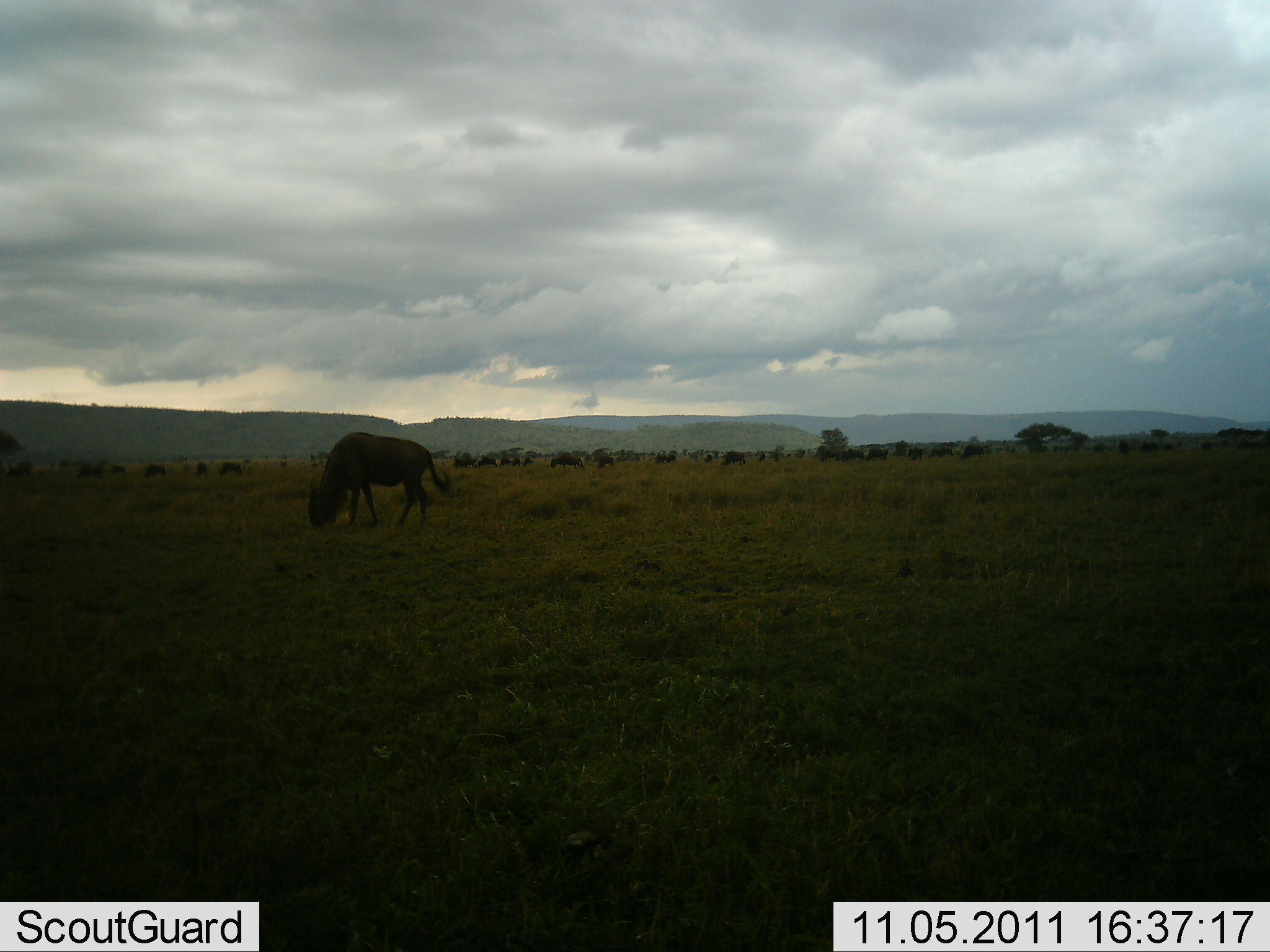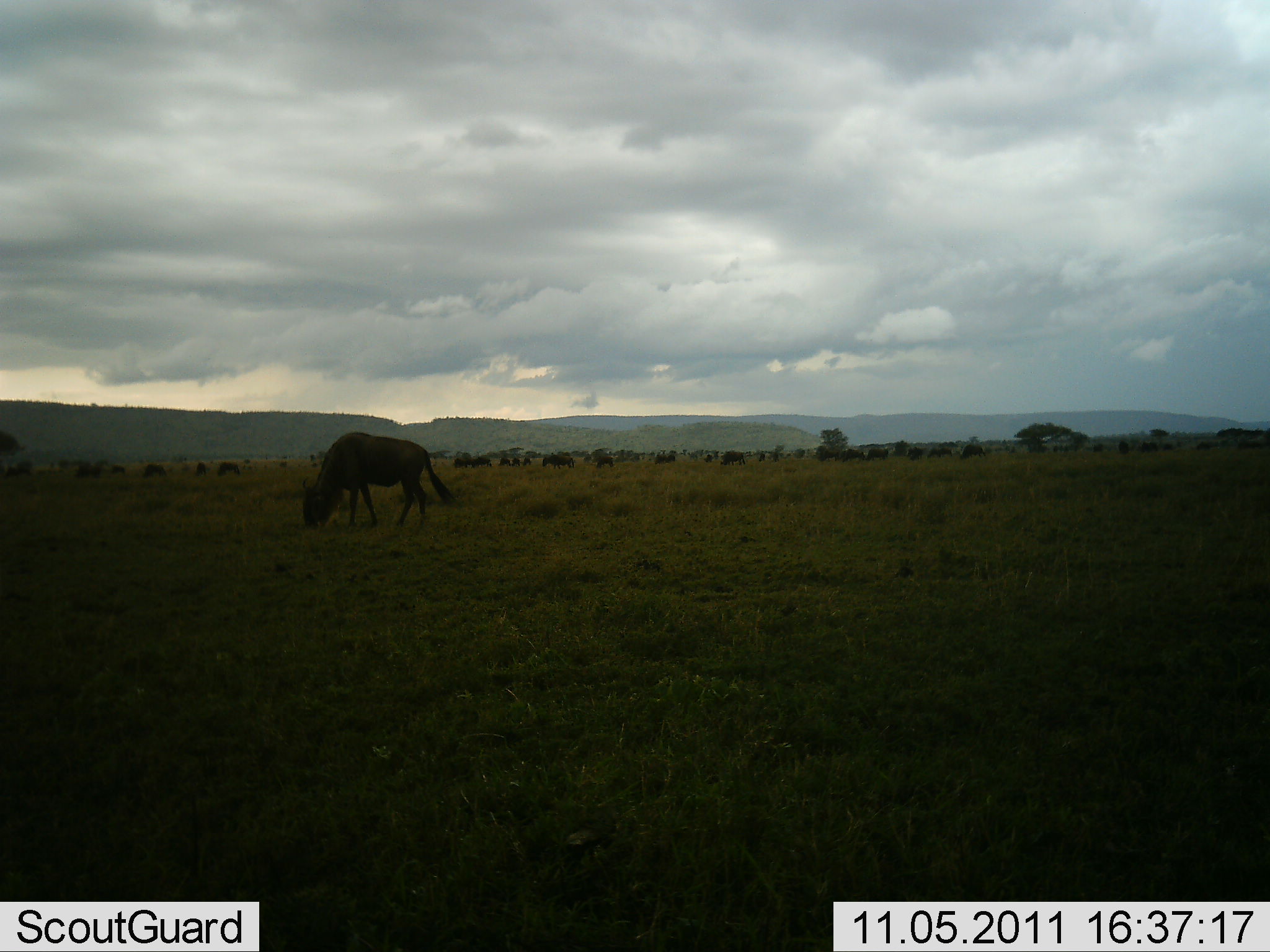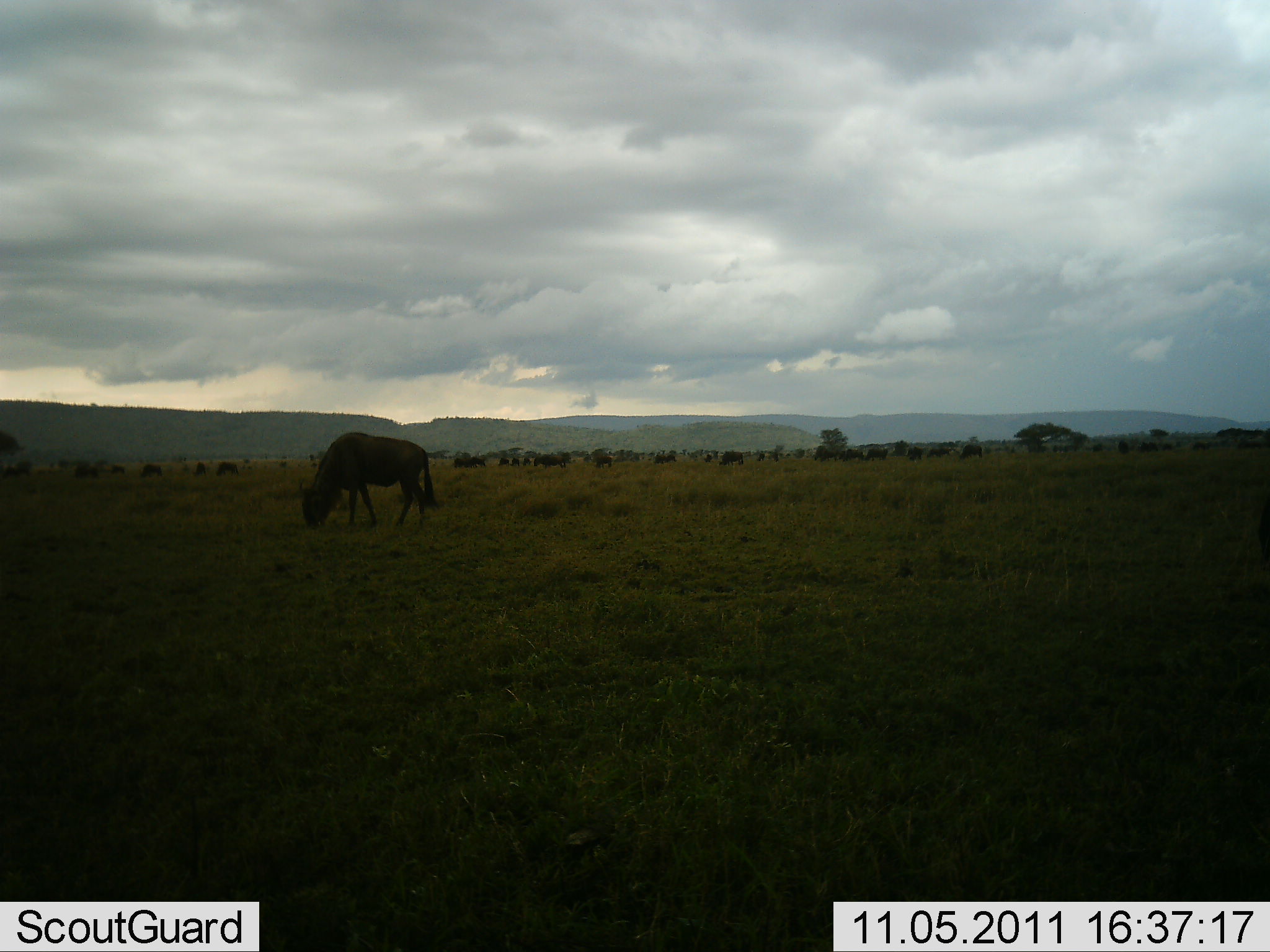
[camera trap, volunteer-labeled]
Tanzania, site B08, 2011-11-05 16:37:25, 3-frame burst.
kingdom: Animalia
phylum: Chordata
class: Mammalia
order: Artiodactyla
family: Bovidae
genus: Connochaetes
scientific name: Connochaetes taurinus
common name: blue wildebeest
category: wildebeest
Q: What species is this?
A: Wildebeest (blue wildebeest) (Connochaetes taurinus).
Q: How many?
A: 11-50.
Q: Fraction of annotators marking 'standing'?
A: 46%.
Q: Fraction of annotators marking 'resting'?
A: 8%.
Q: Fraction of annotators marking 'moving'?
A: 31%.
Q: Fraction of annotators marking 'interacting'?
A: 8%.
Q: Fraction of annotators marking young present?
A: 0%.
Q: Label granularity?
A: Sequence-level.